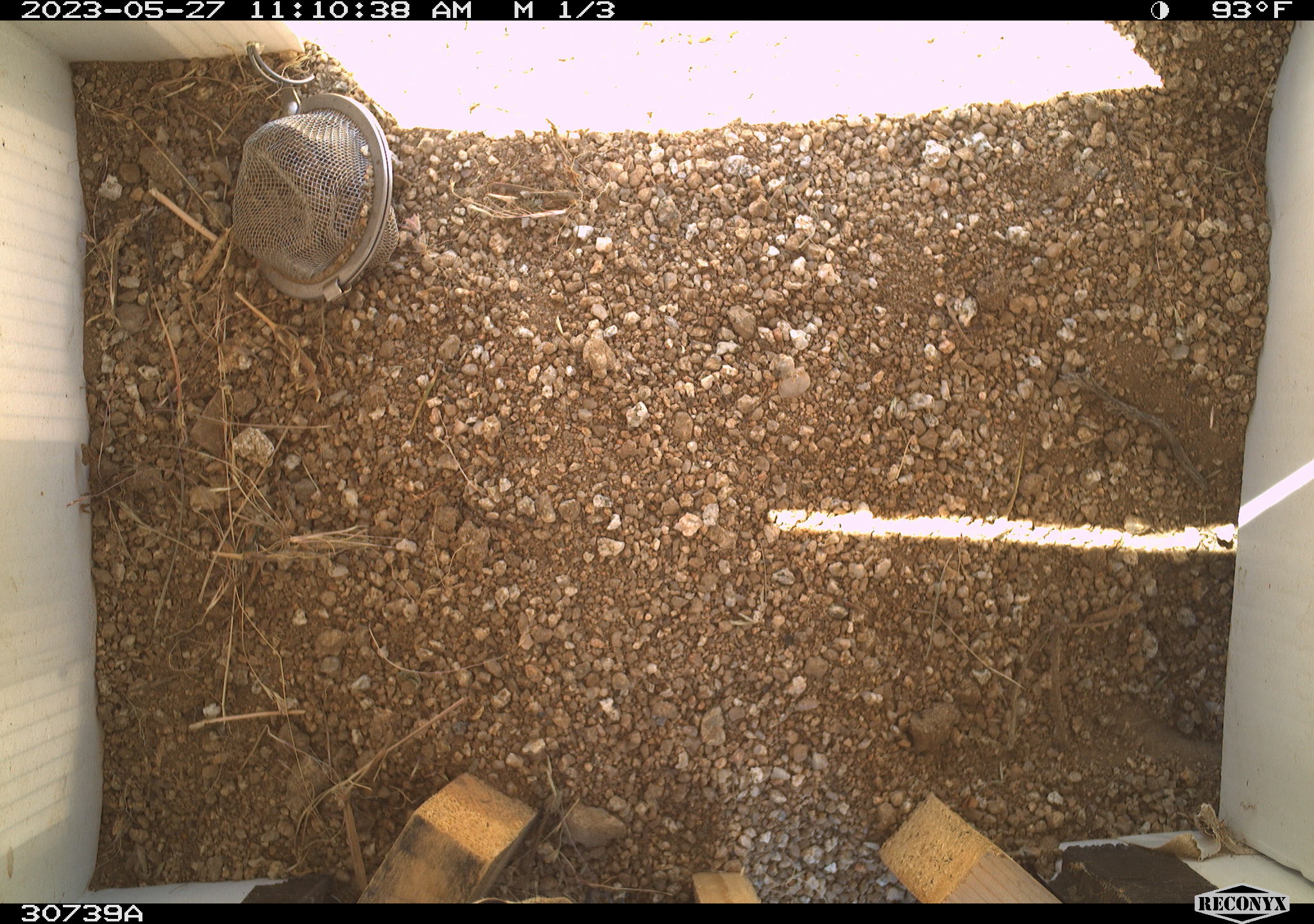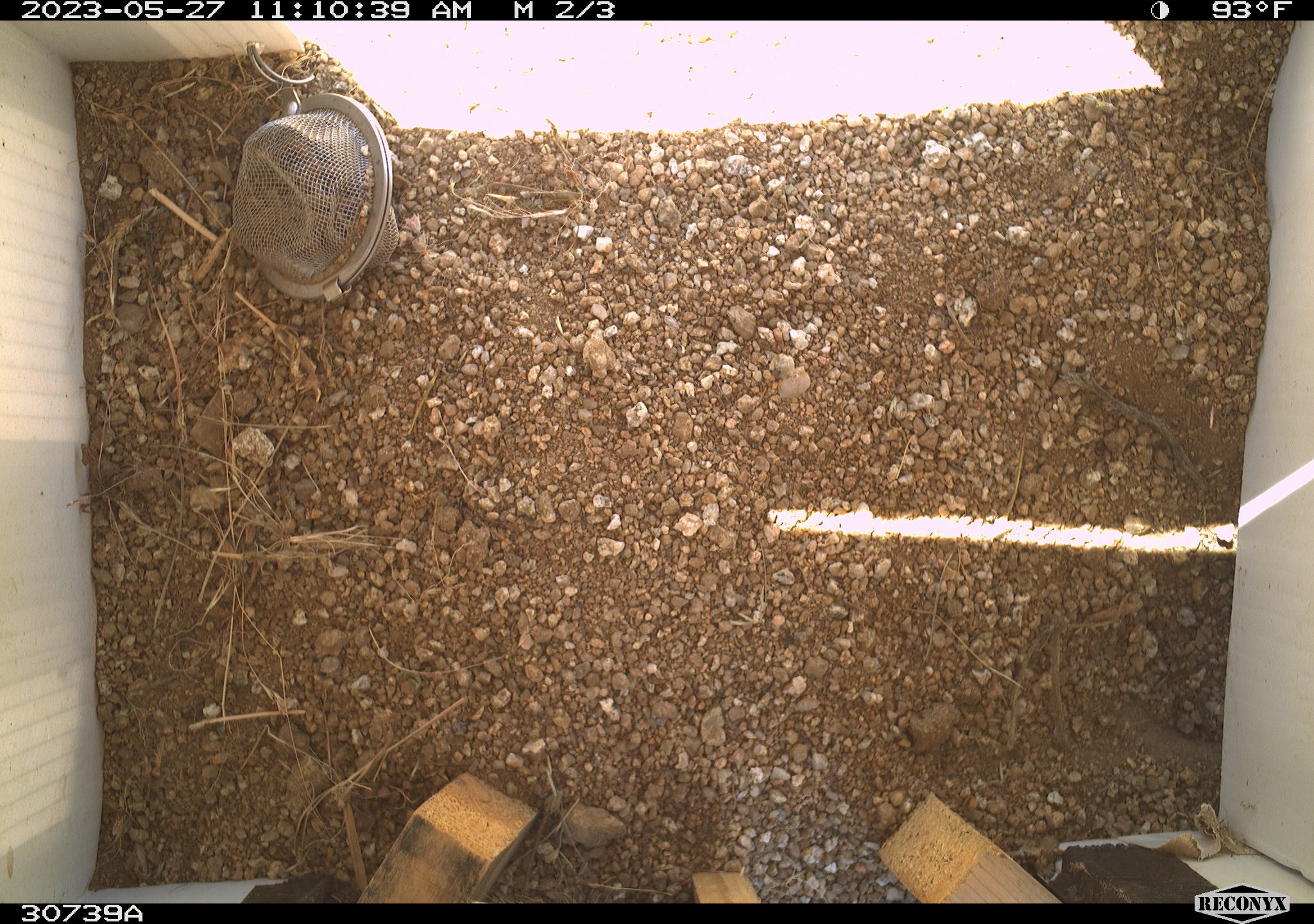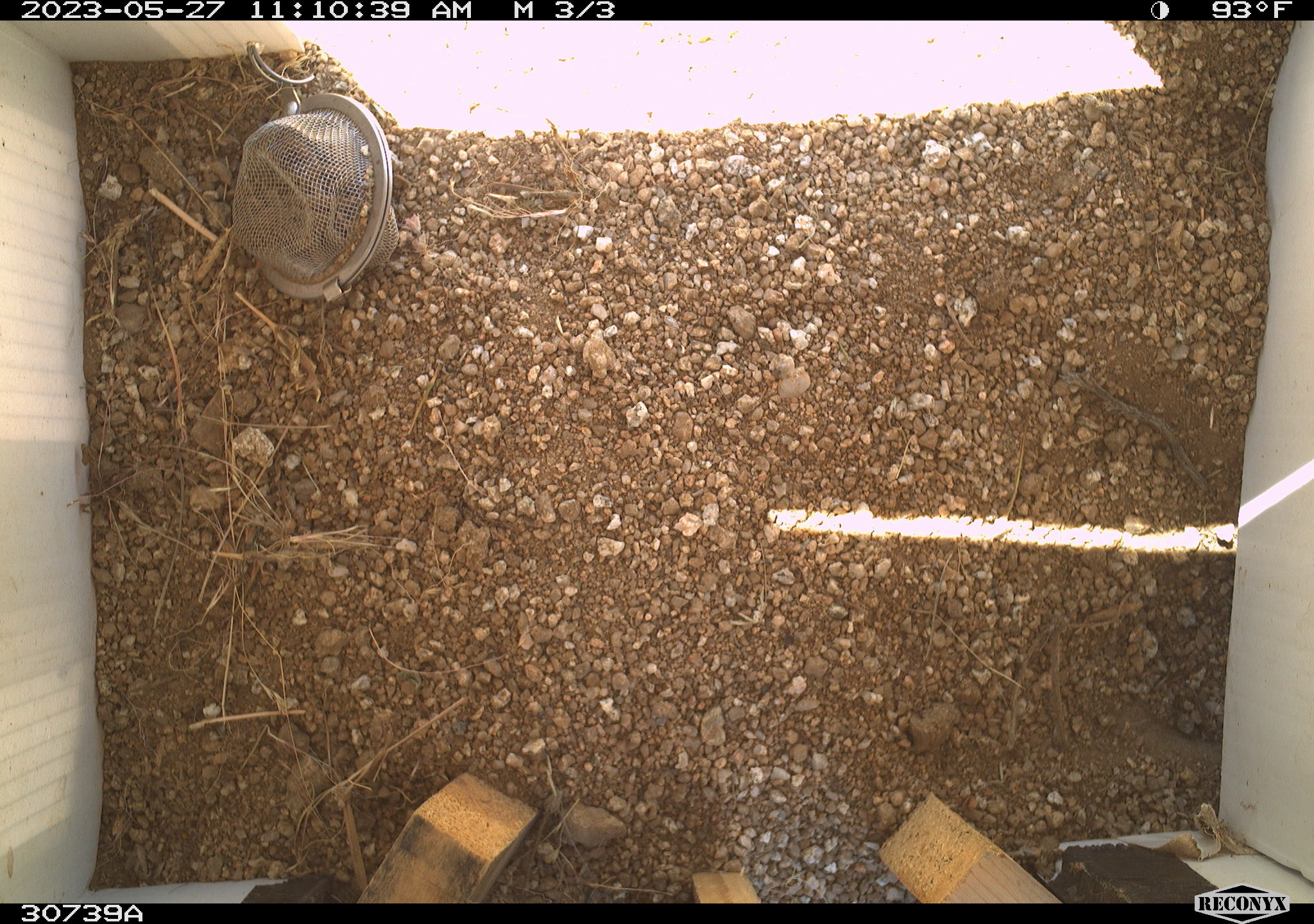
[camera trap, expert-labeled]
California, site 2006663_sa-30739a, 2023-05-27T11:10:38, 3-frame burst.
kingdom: Animalia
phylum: Chordata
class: Mammalia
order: Rodentia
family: Sciuridae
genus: Ammospermophilus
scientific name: Ammospermophilus leucurus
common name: white-tailed antelope squirrel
White-tailed antelope squirrel (Ammospermophilus leucurus).